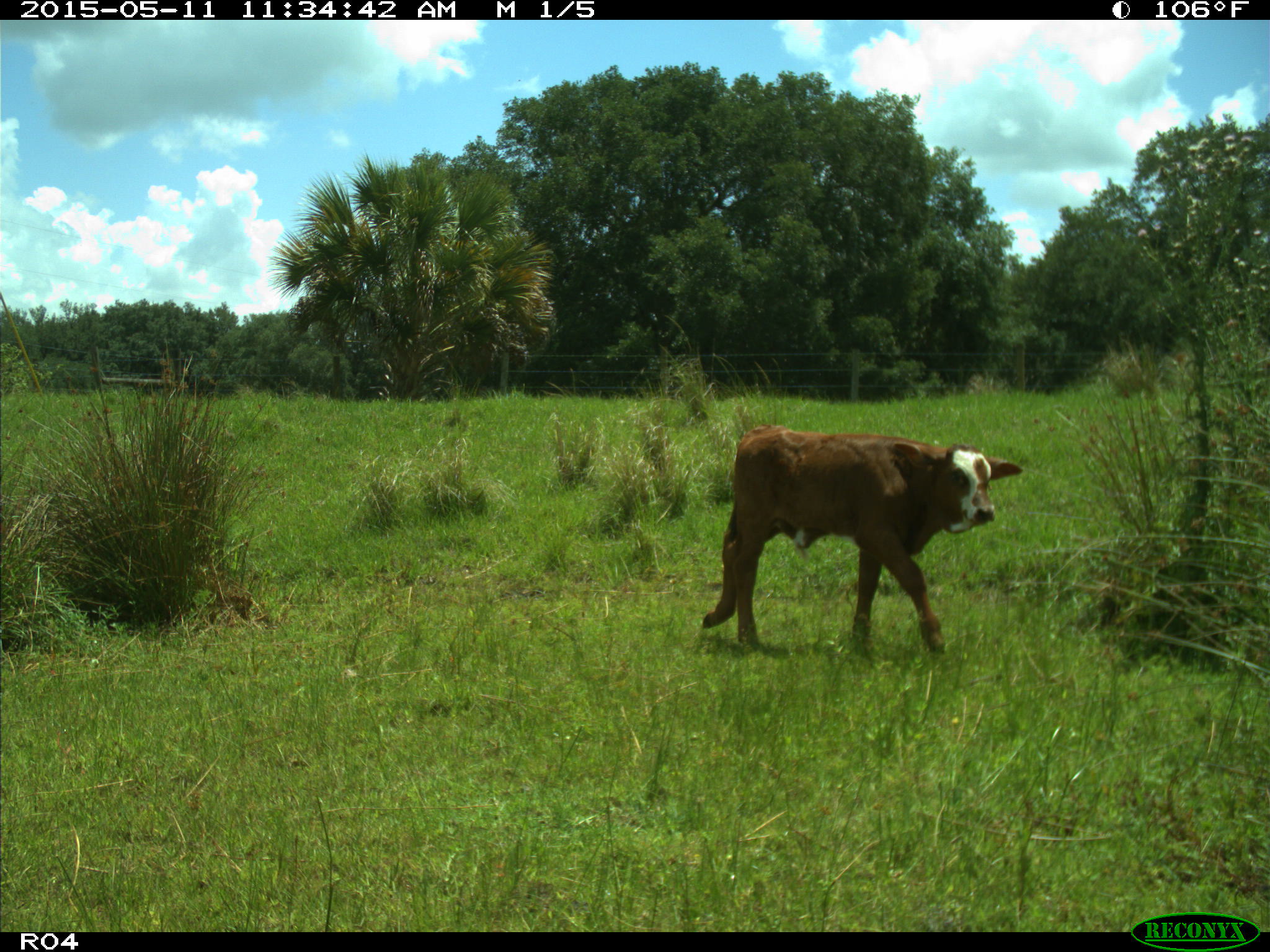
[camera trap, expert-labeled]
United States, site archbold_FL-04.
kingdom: Animalia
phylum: Chordata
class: Mammalia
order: Artiodactyla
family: Bovidae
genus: Bos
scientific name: Bos taurus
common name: domestic cow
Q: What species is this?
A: Bos taurus (domestic cow).